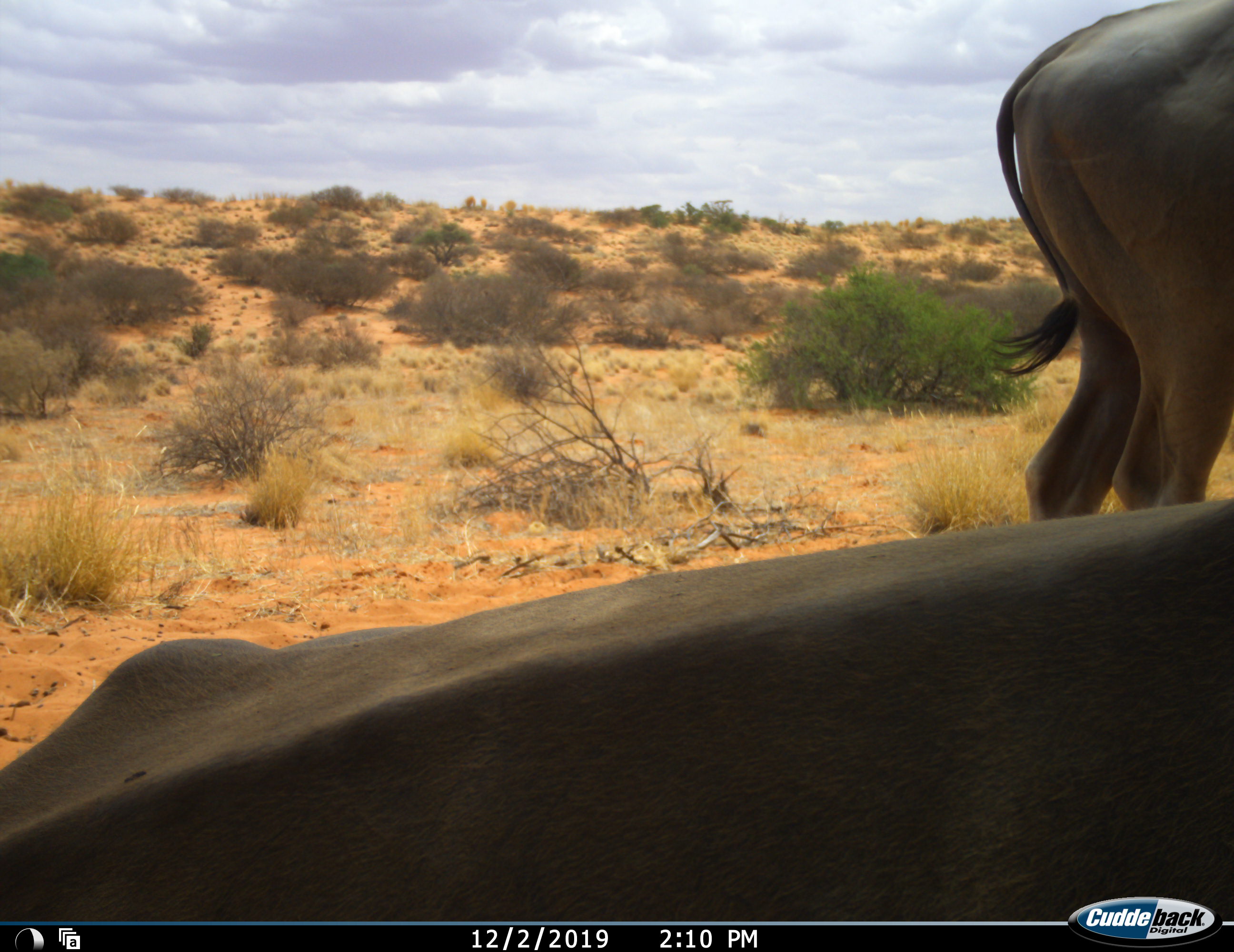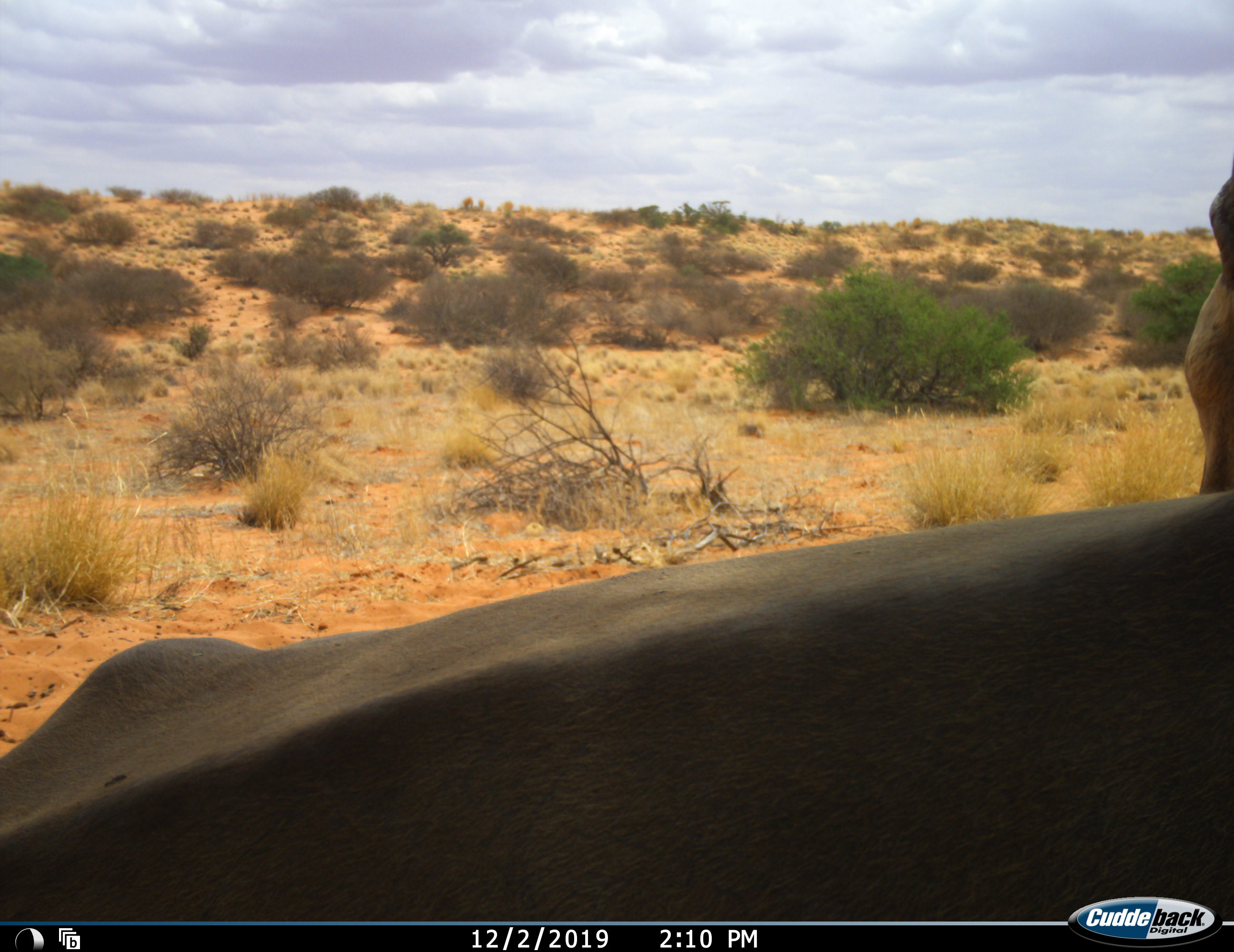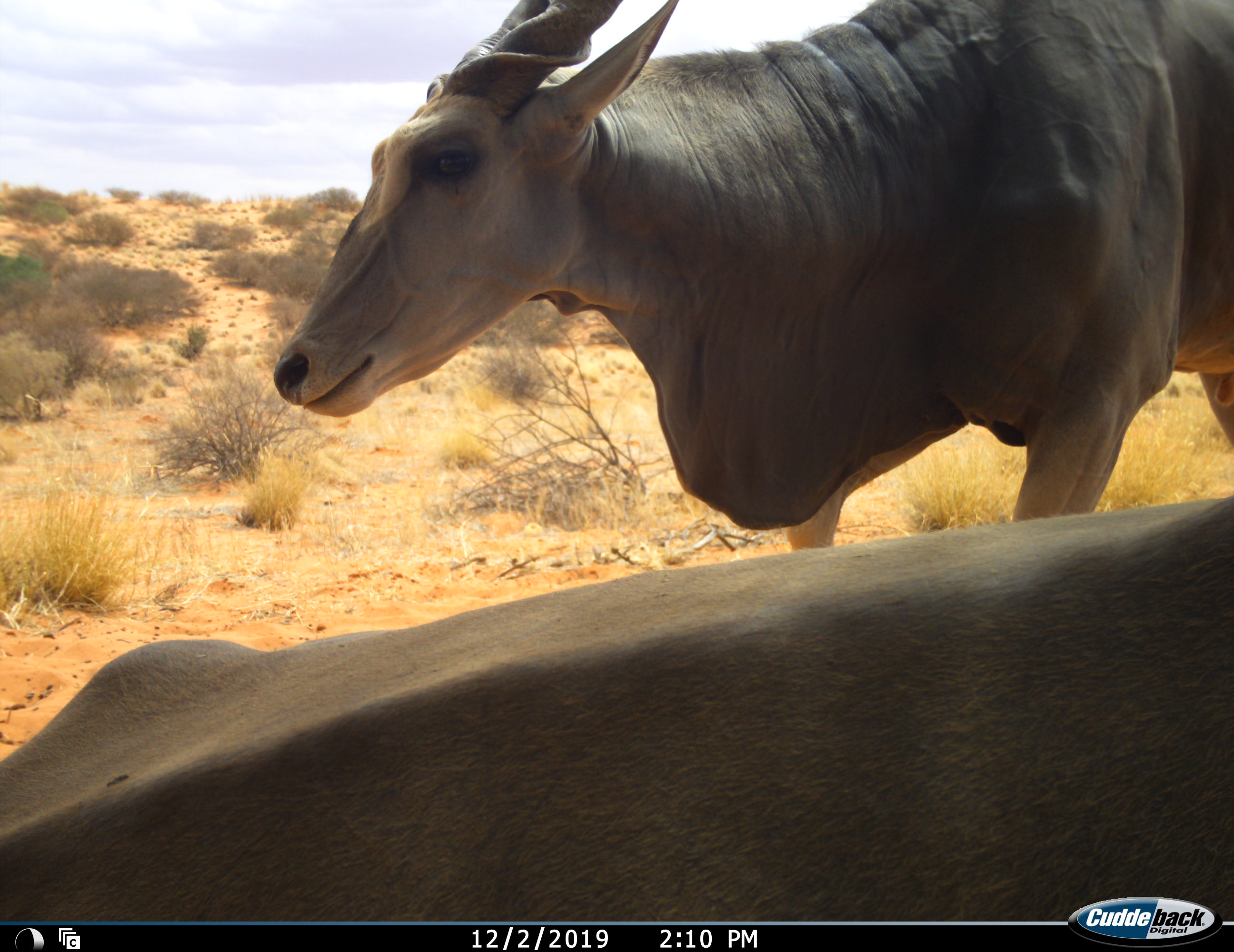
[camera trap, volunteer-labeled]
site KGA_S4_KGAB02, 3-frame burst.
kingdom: Animalia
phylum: Chordata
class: Mammalia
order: Artiodactyla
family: Bovidae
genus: Tragelaphus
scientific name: Tragelaphus oryx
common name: eland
Eland (Tragelaphus oryx), count 2. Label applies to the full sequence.